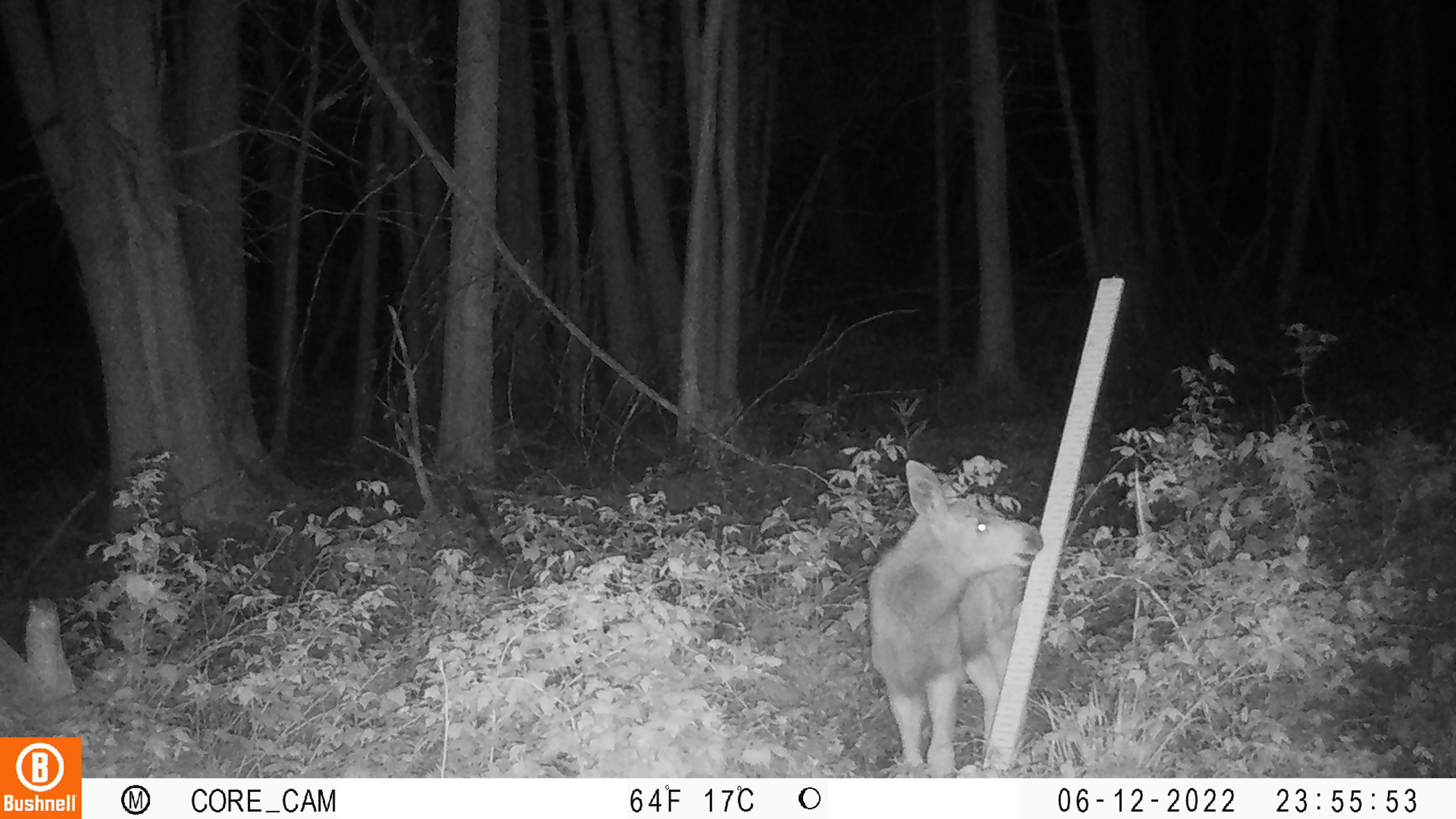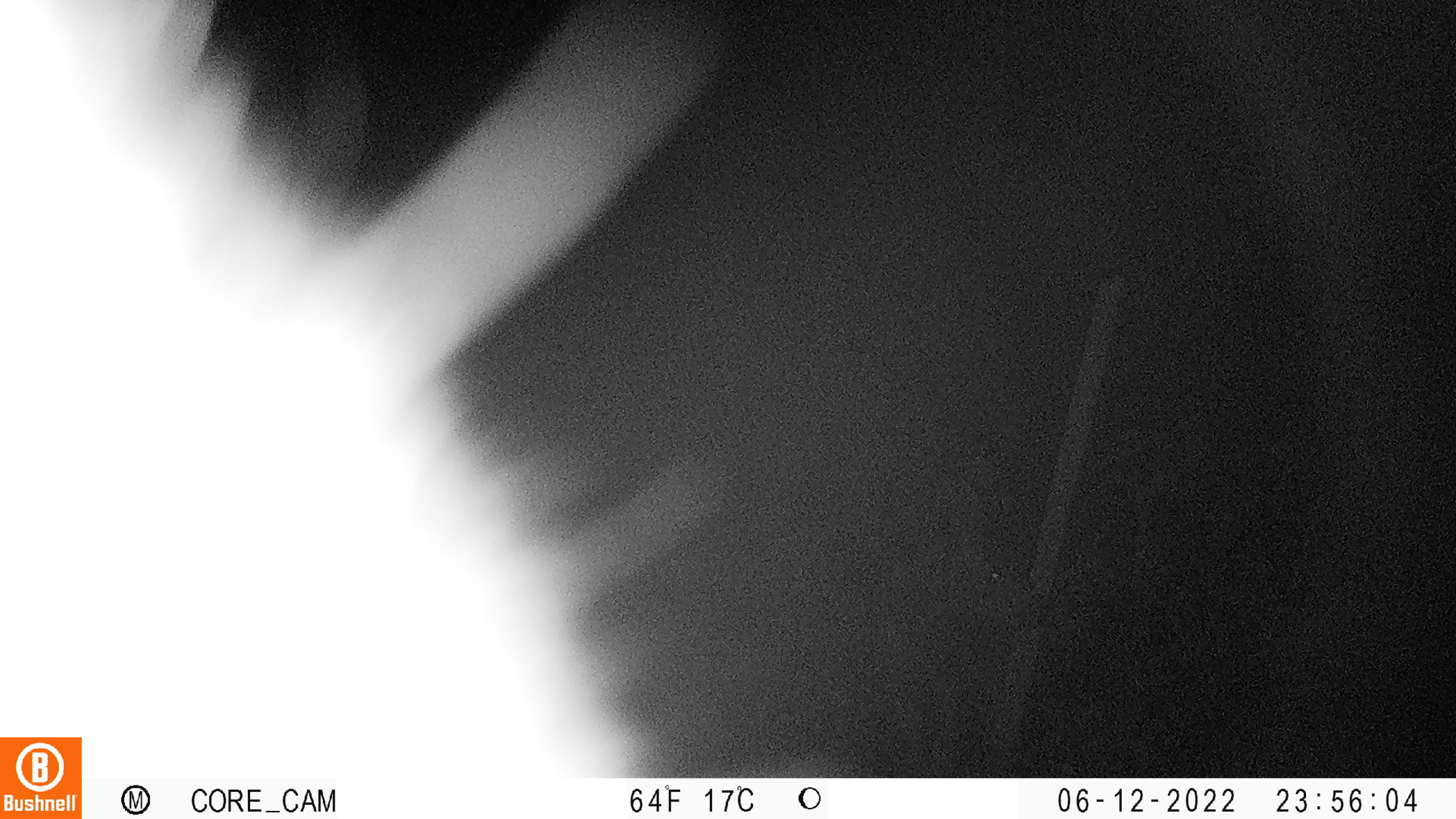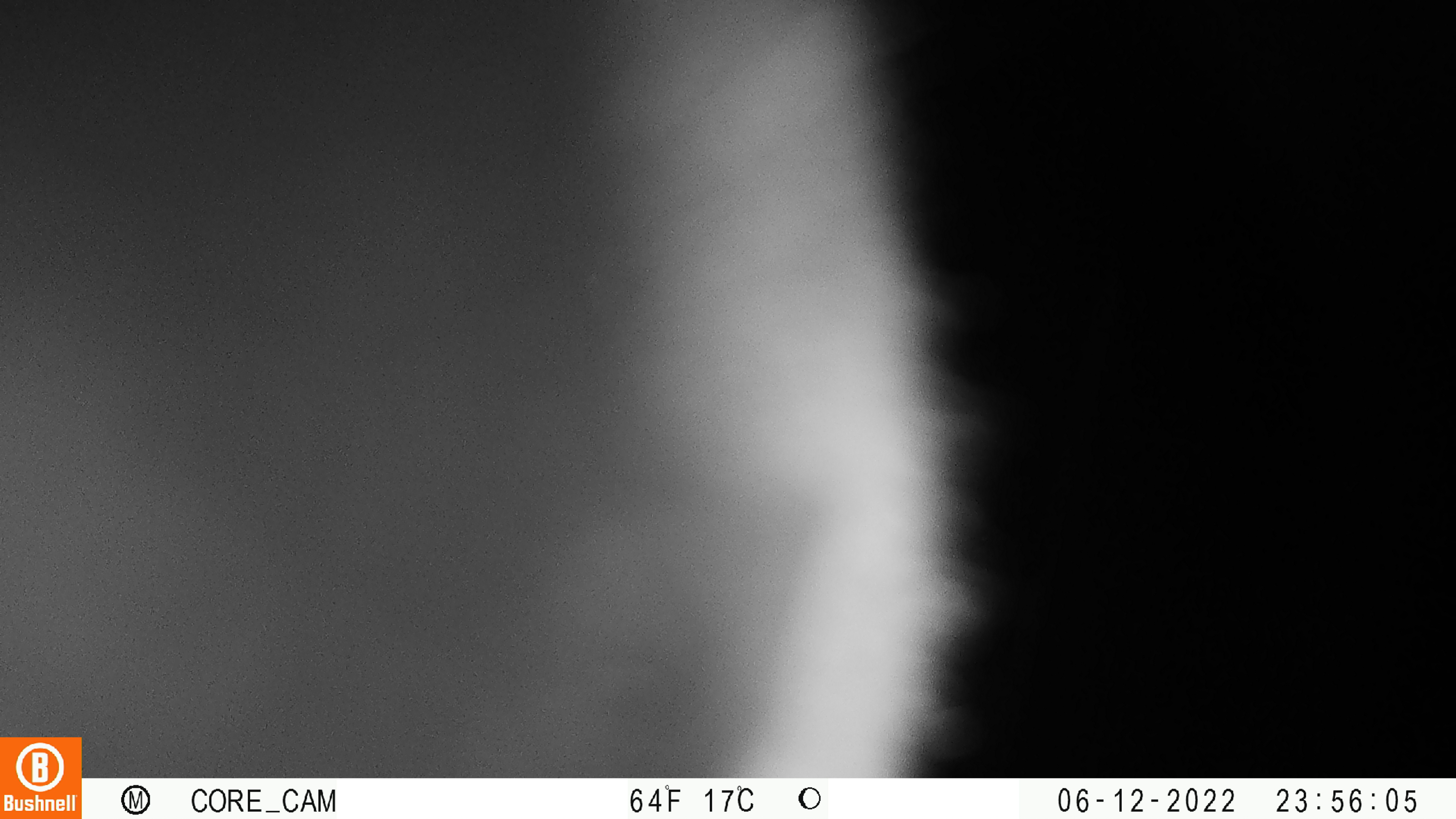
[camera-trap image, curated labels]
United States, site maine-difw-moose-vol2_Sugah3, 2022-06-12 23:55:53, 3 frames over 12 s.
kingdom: Animalia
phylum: Chordata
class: Mammalia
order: Artiodactyla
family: Cervidae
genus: Alces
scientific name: Alces alces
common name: moose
Moose (Alces alces).